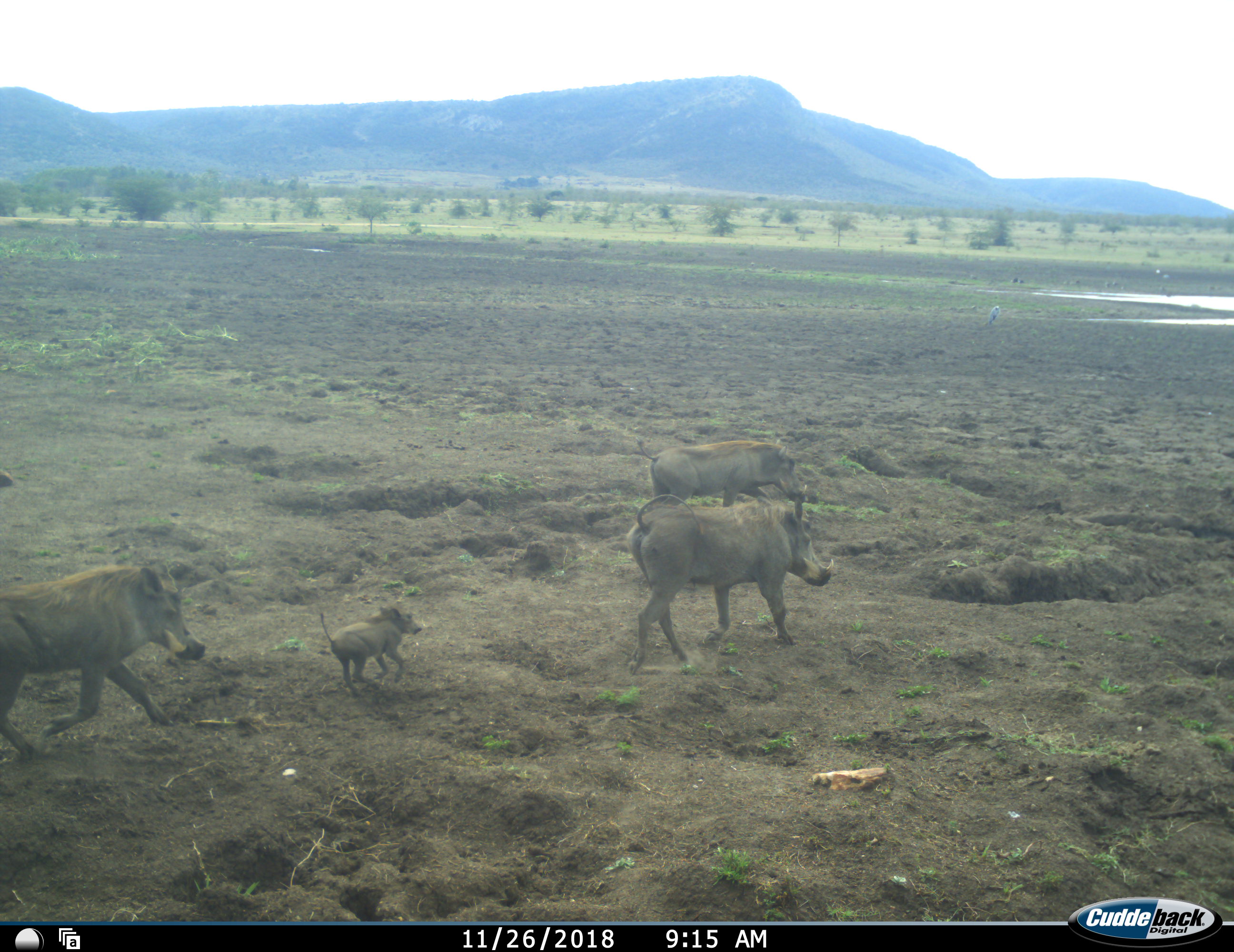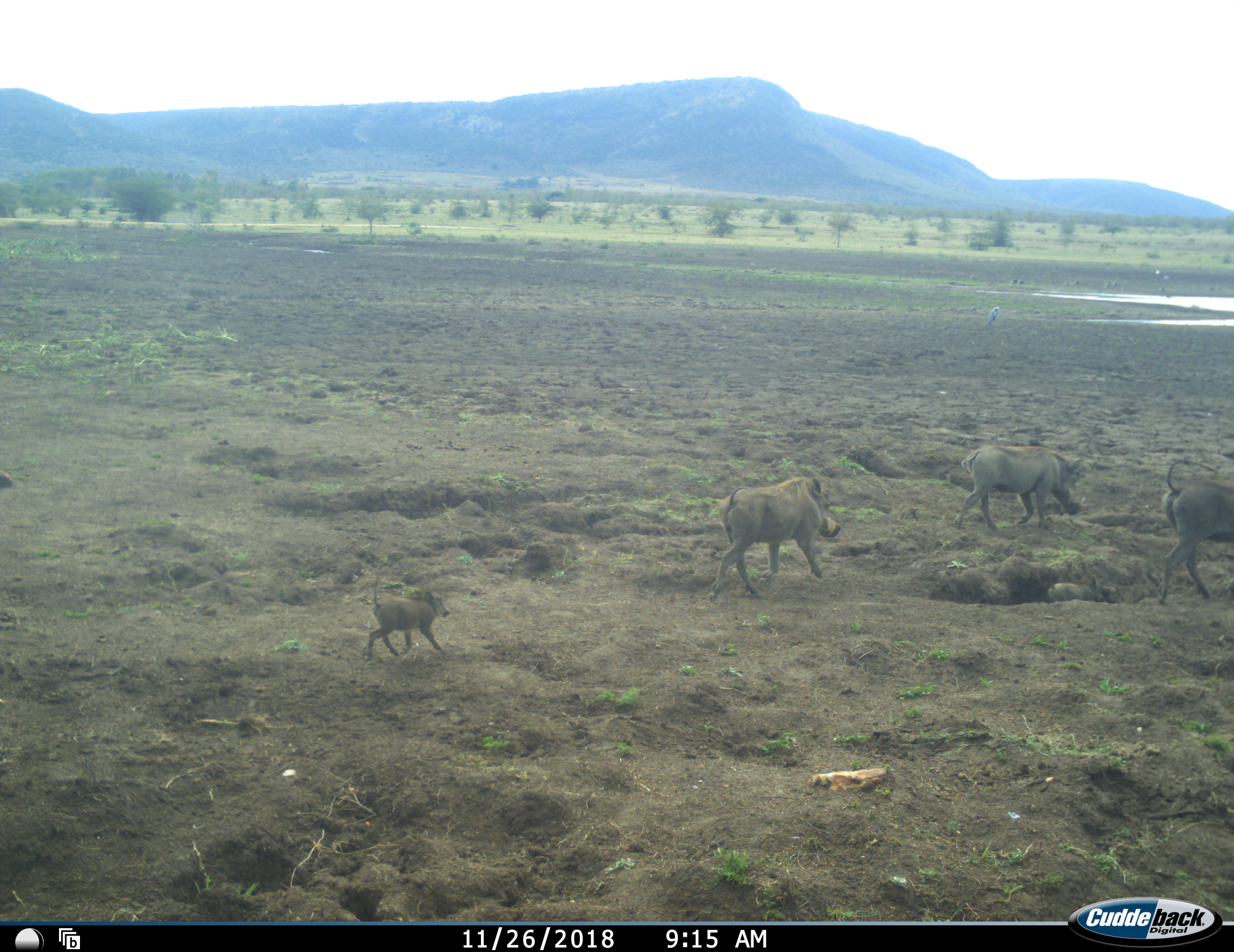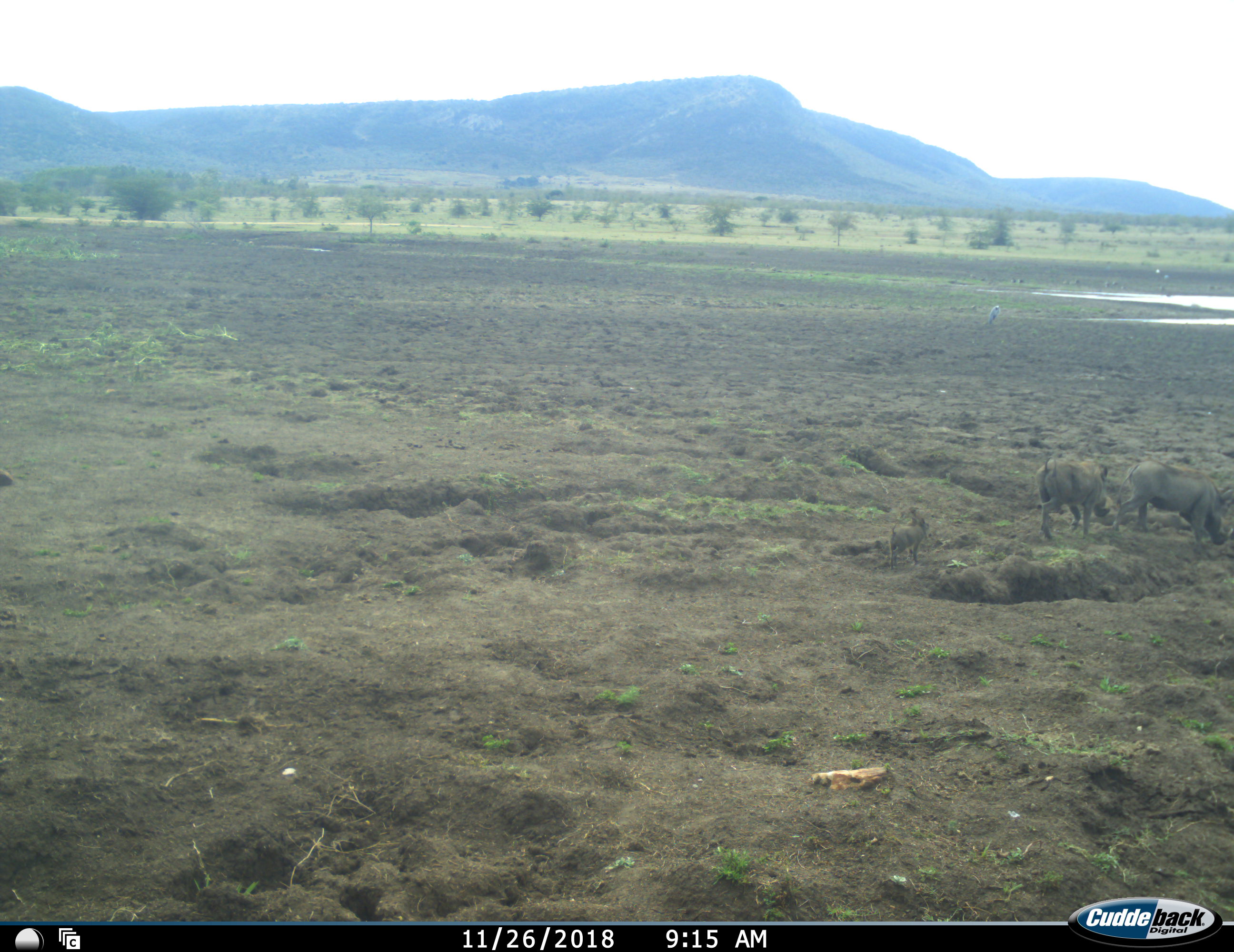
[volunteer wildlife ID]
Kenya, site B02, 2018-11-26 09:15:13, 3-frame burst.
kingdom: Animalia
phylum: Chordata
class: Mammalia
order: Artiodactyla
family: Suidae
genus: Phacochoerus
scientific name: Phacochoerus africanus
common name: warthog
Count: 4.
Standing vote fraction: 10%.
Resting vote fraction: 0%.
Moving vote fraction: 100%.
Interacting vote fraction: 0%.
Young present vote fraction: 100%.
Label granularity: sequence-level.